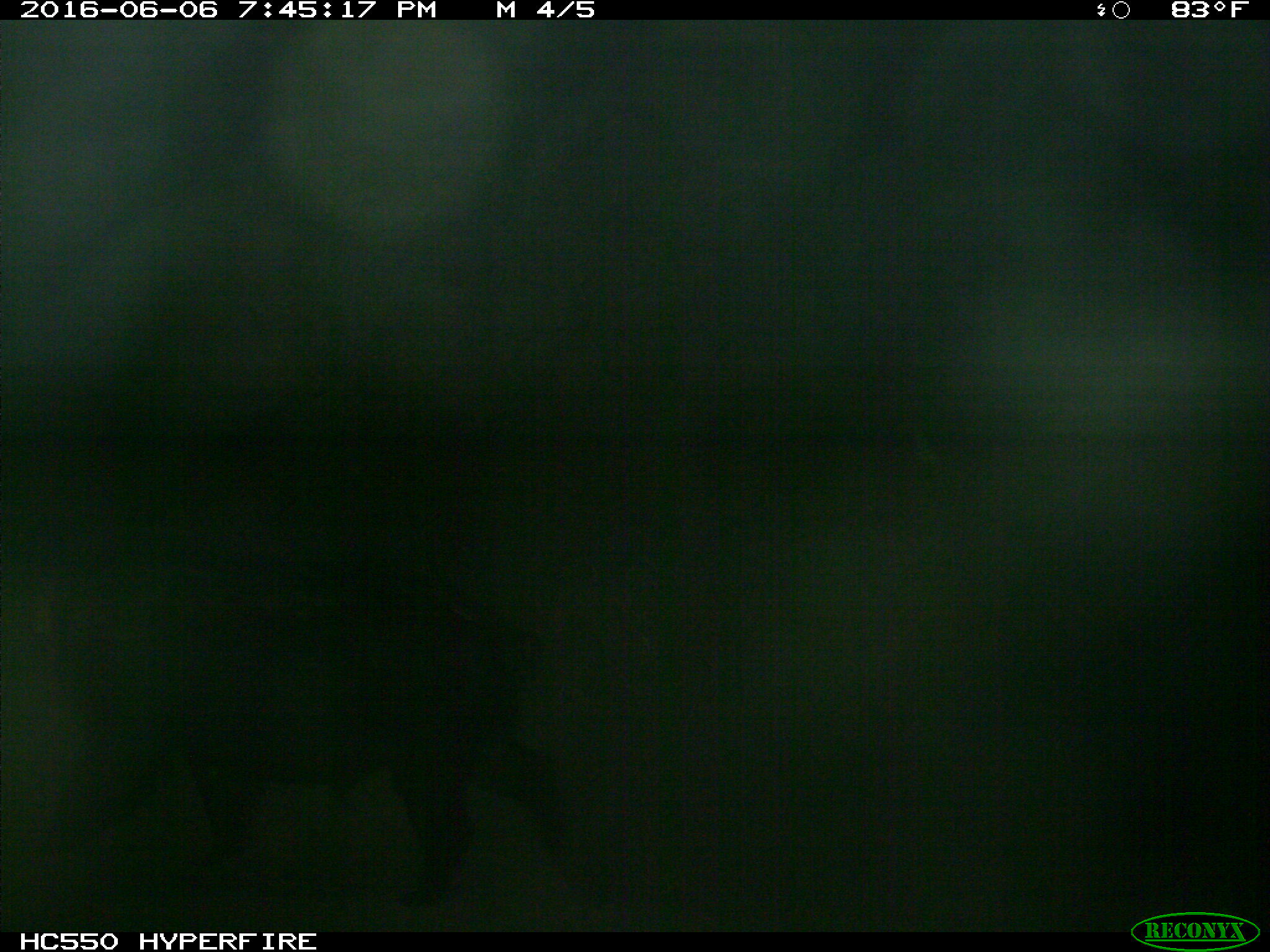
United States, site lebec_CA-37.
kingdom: Animalia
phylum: Chordata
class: Mammalia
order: Artiodactyla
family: Suidae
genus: Sus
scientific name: Sus scrofa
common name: wild boar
Sus scrofa (wild boar).